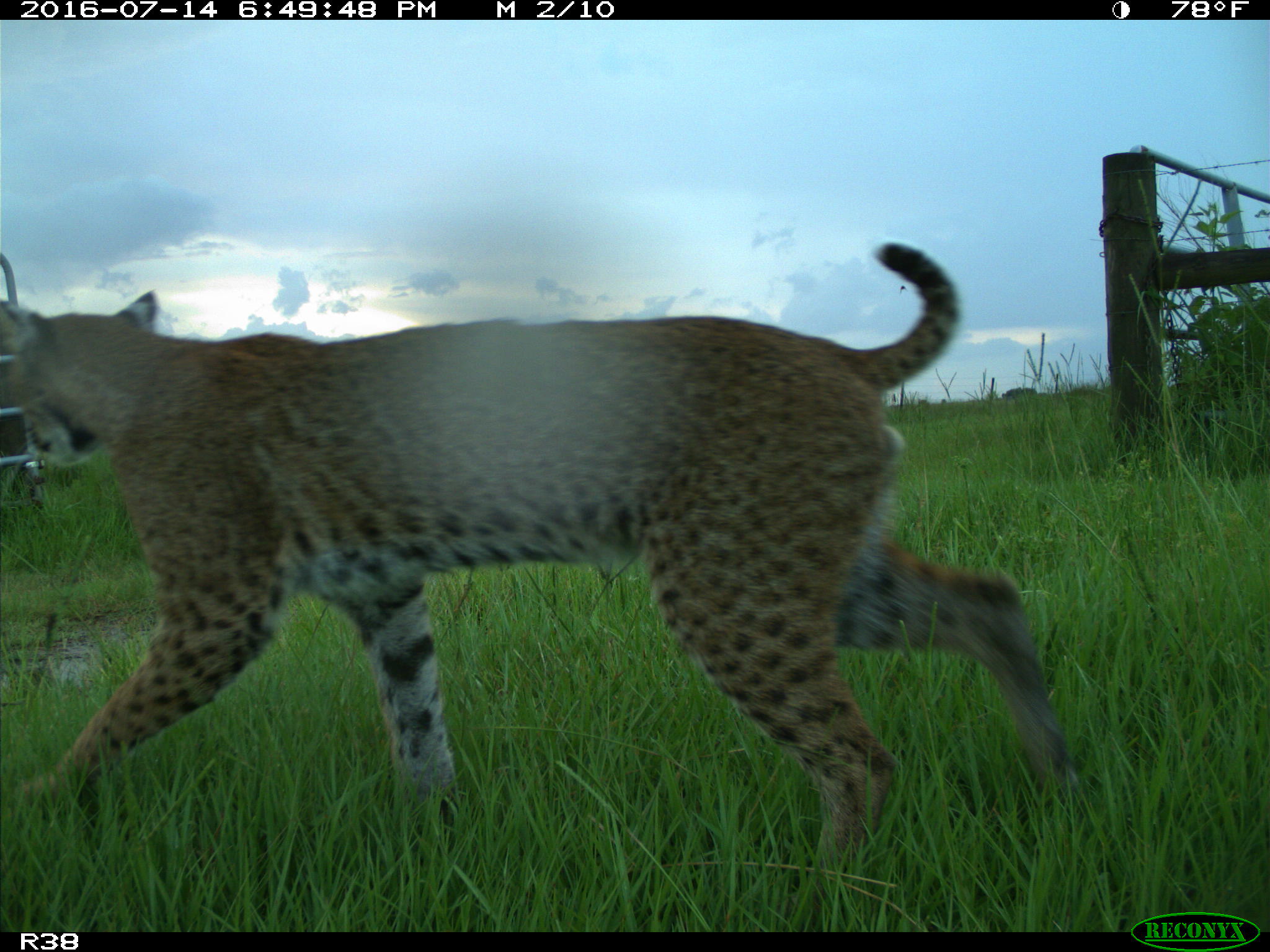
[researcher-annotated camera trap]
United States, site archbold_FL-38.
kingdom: Animalia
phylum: Chordata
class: Mammalia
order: Carnivora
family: Felidae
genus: Lynx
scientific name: Lynx rufus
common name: bobcat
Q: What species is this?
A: Lynx rufus (bobcat).